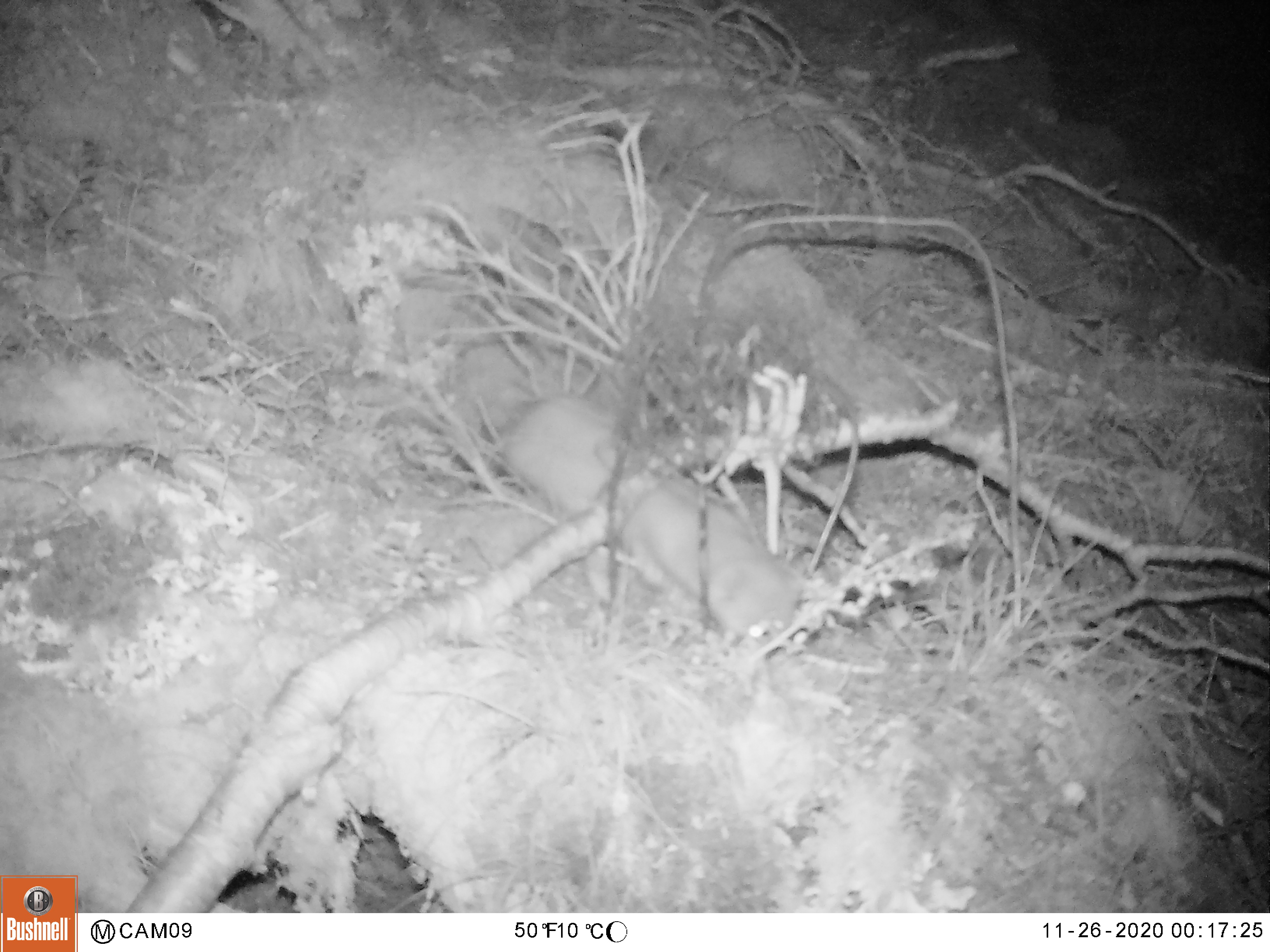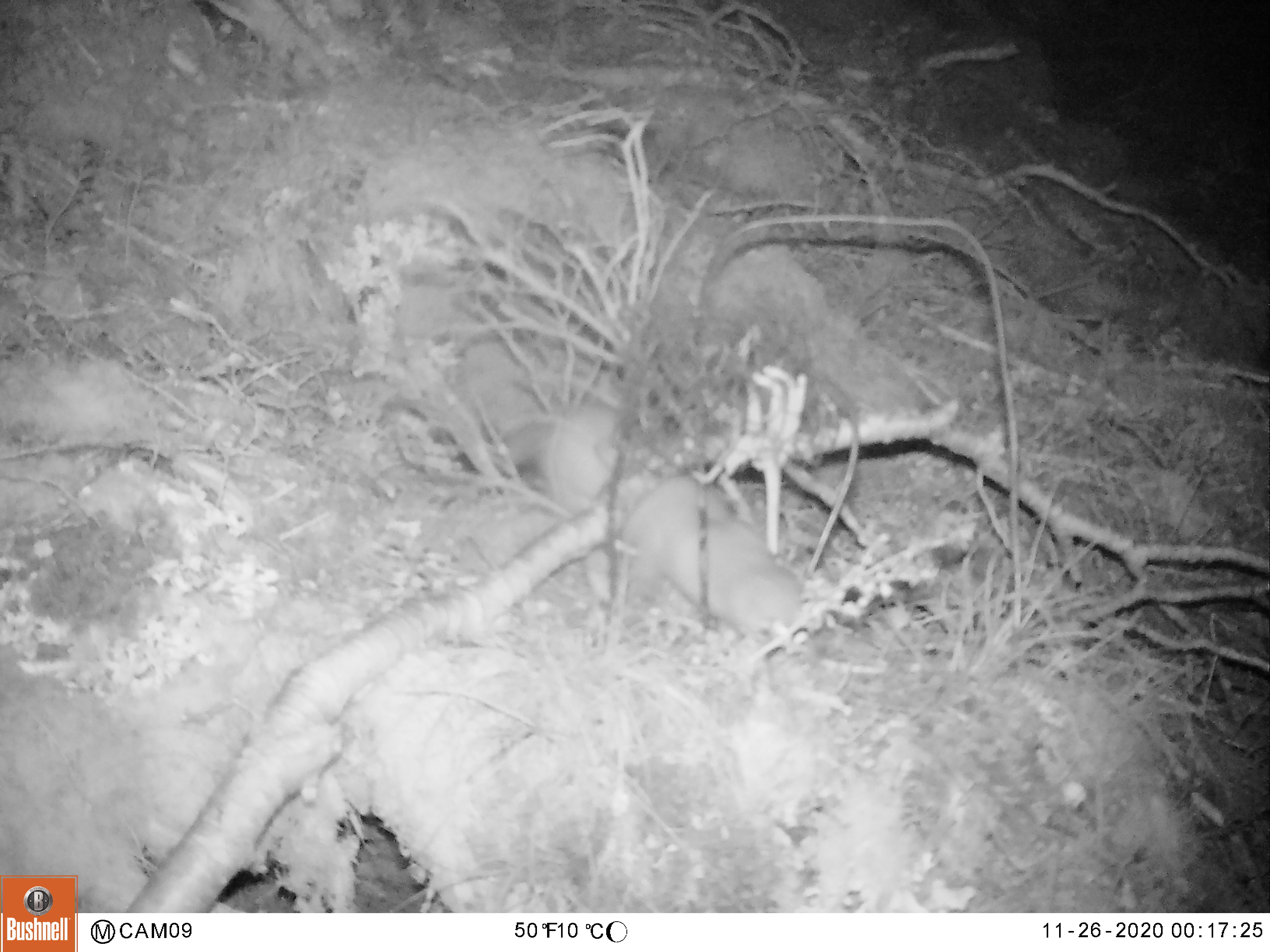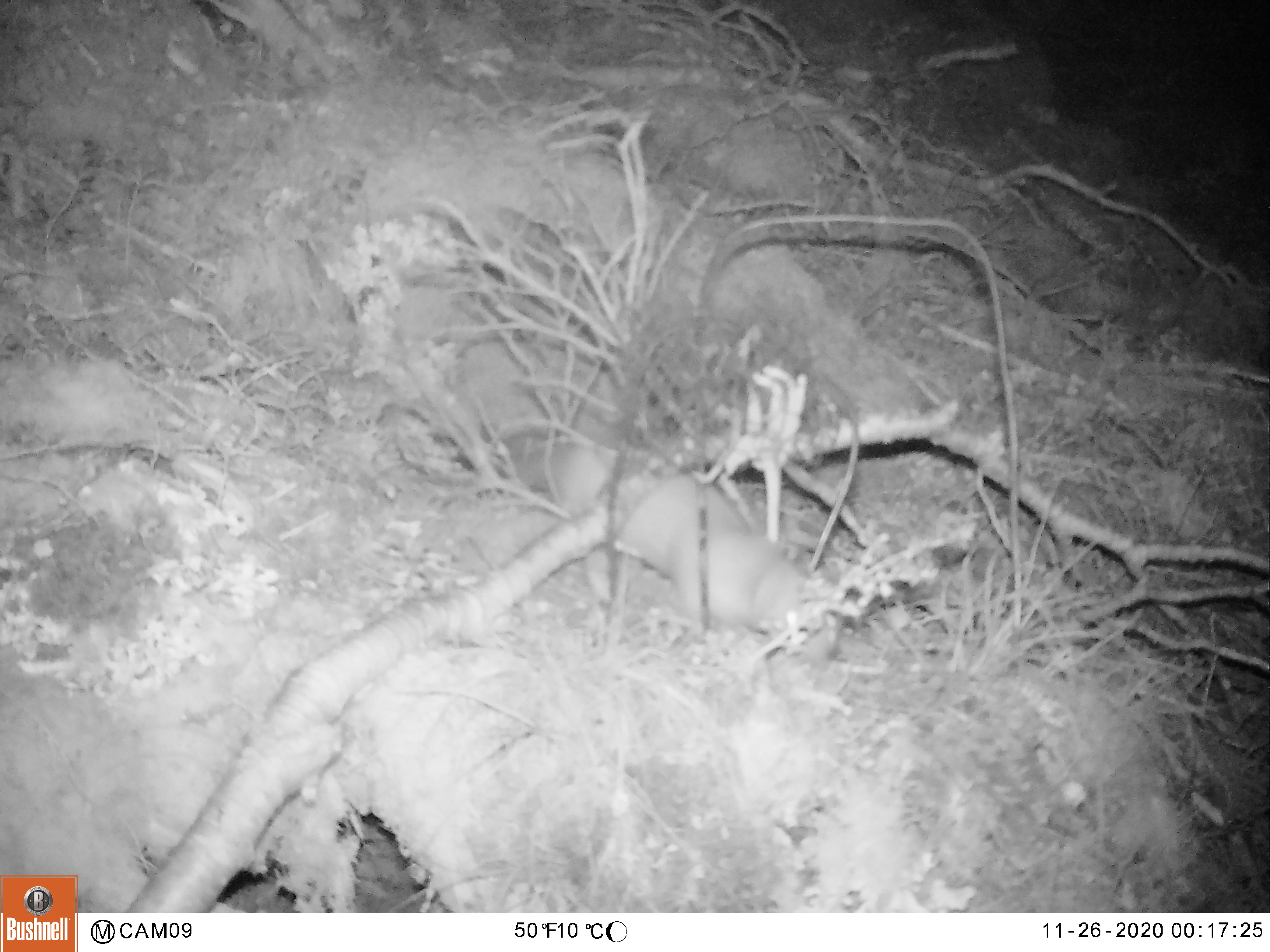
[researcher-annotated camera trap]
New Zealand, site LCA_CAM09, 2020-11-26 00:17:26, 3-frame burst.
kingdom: Animalia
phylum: Chordata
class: Mammalia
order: Carnivora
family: Mustelidae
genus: Mustela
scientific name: Mustela erminea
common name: stoat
Stoat (Mustela erminea).